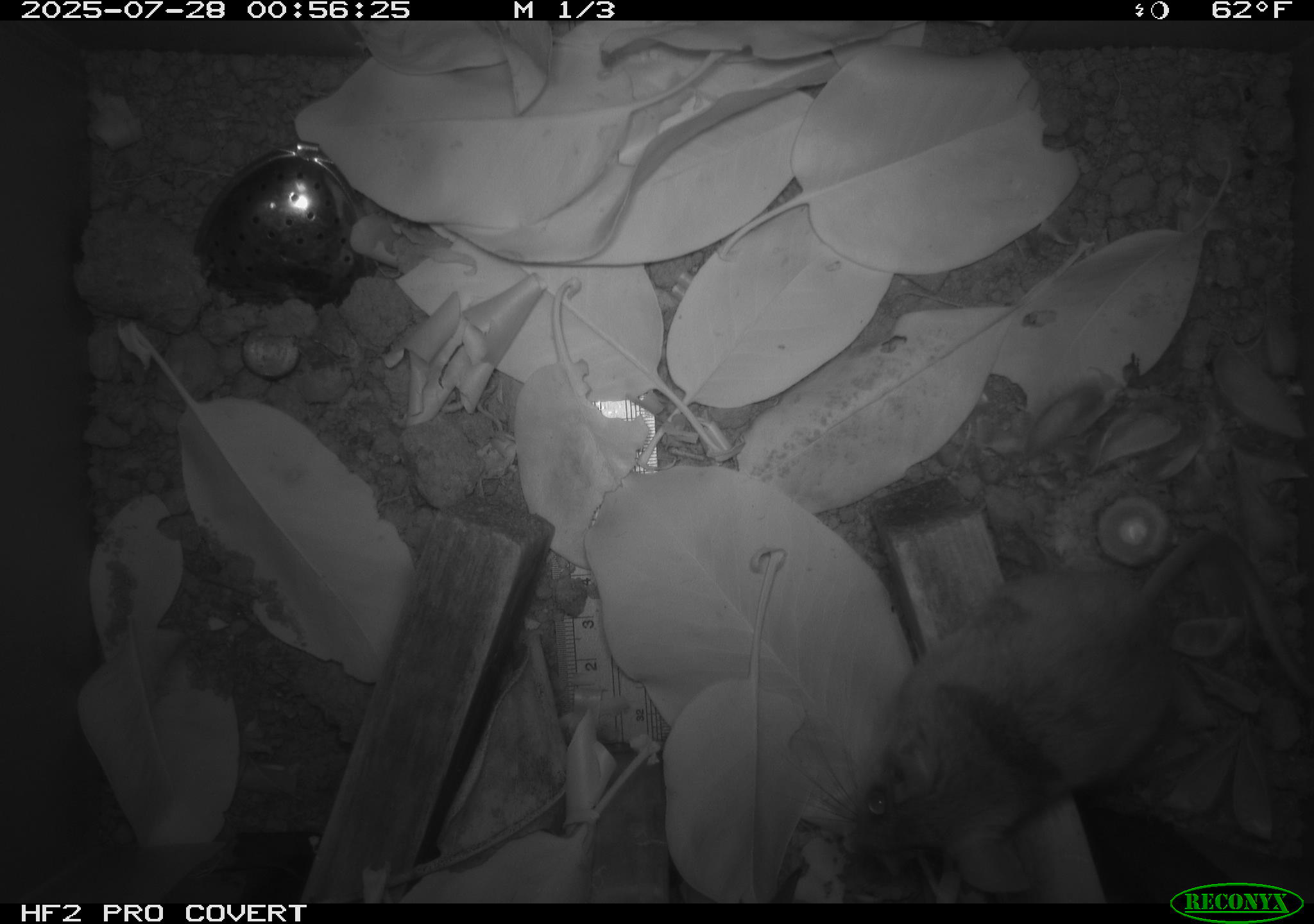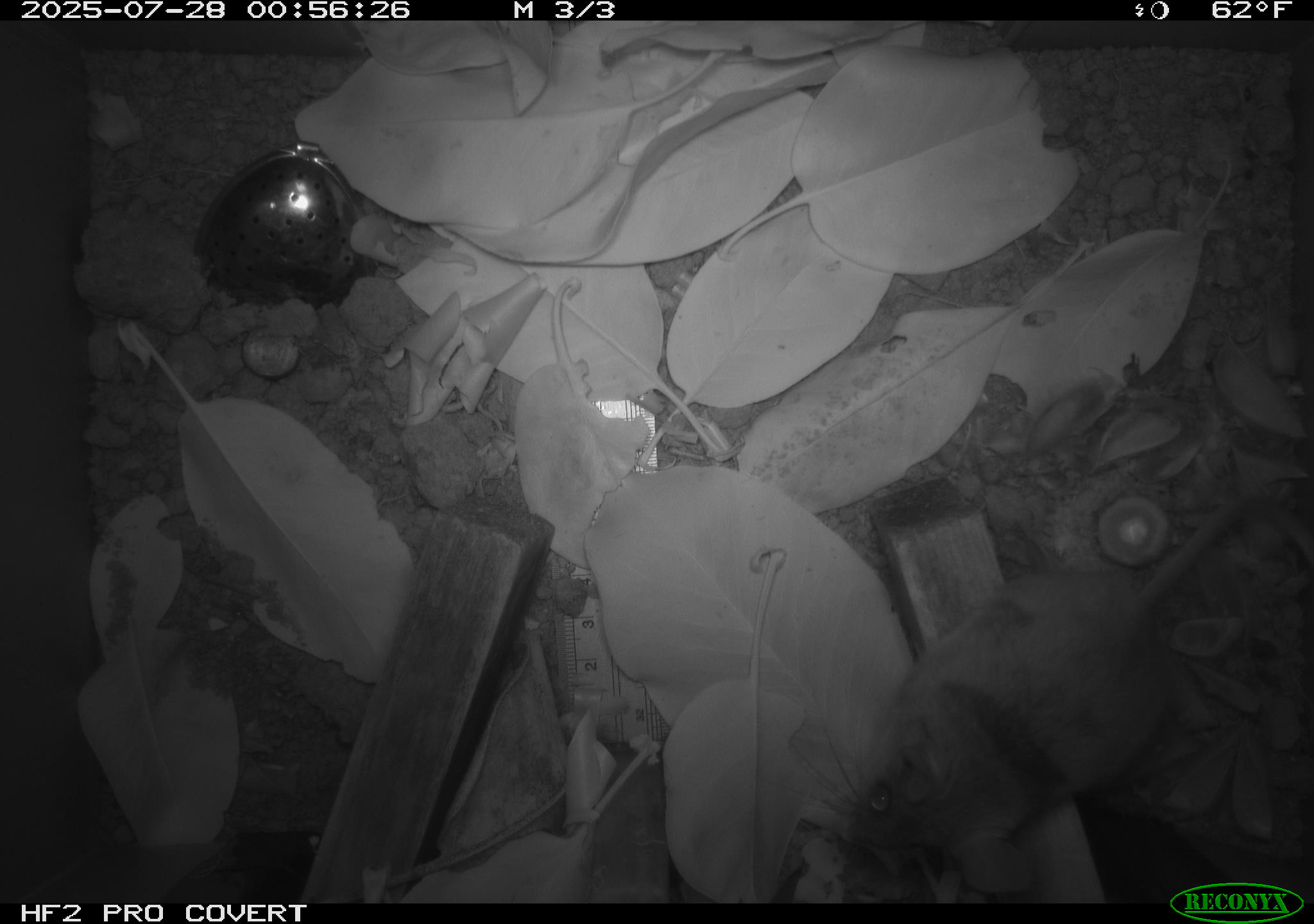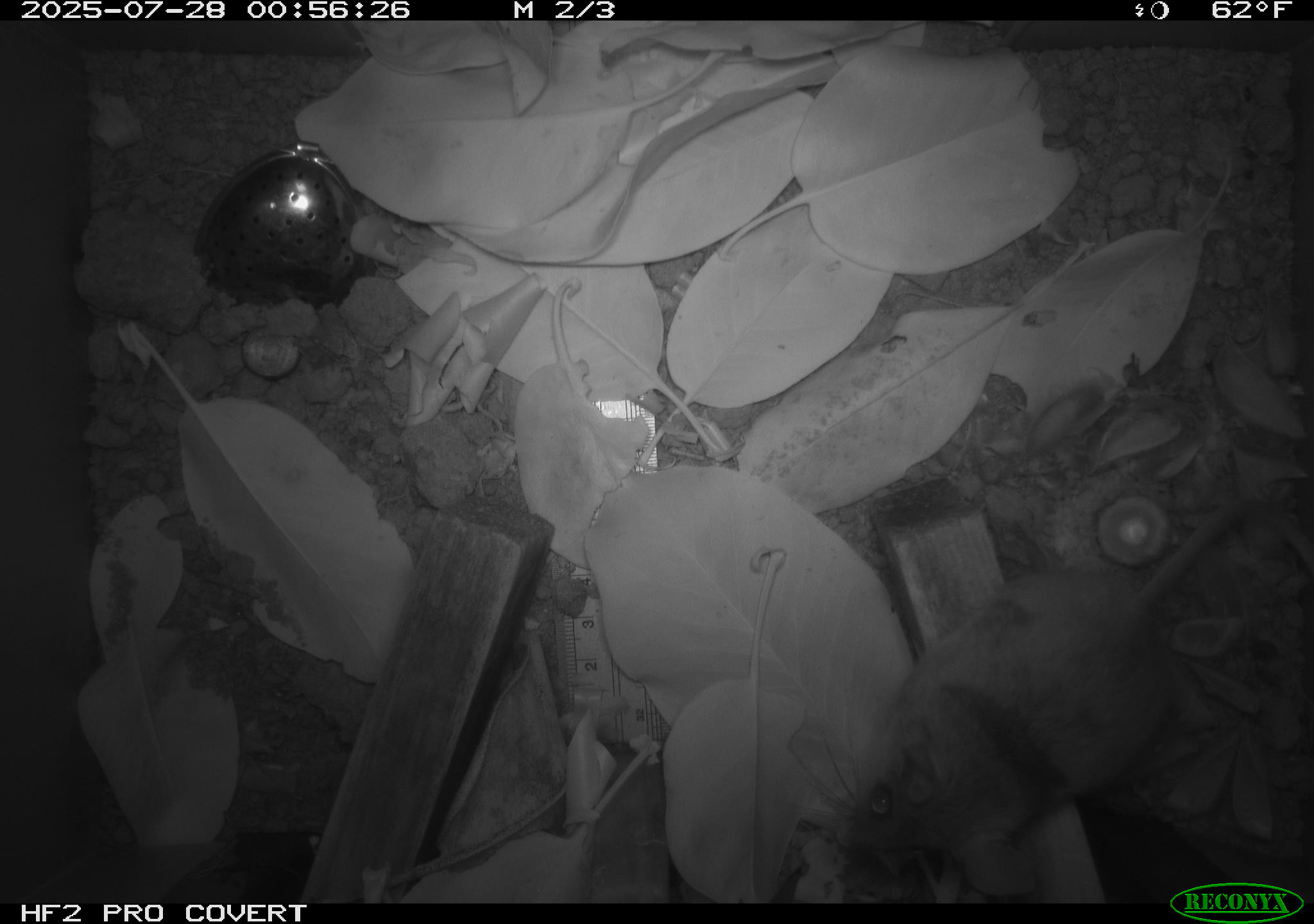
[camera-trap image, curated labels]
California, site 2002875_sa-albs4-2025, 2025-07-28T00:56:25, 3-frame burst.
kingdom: Animalia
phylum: Chordata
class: Mammalia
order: Rodentia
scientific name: Rodentia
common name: mouse species